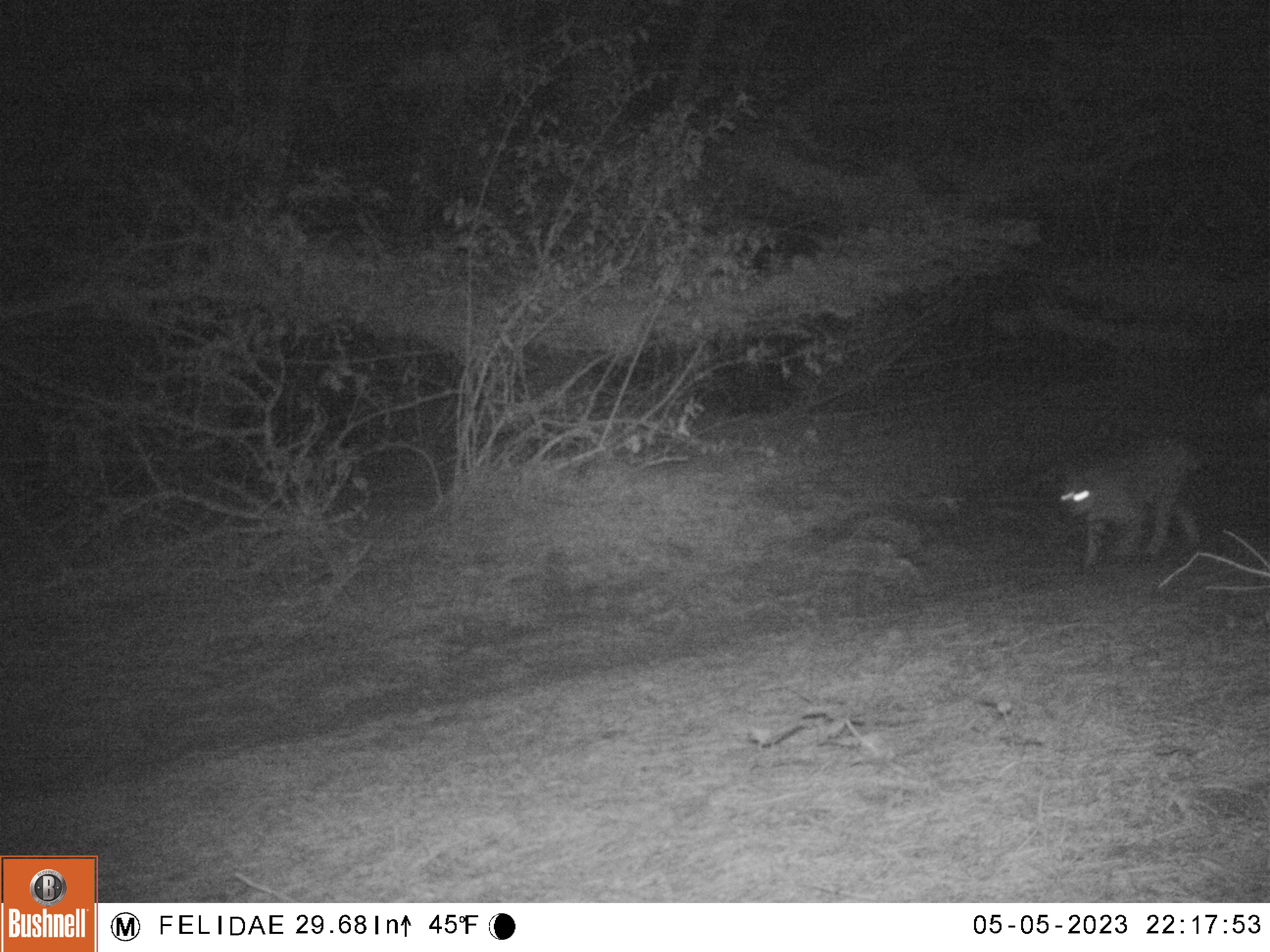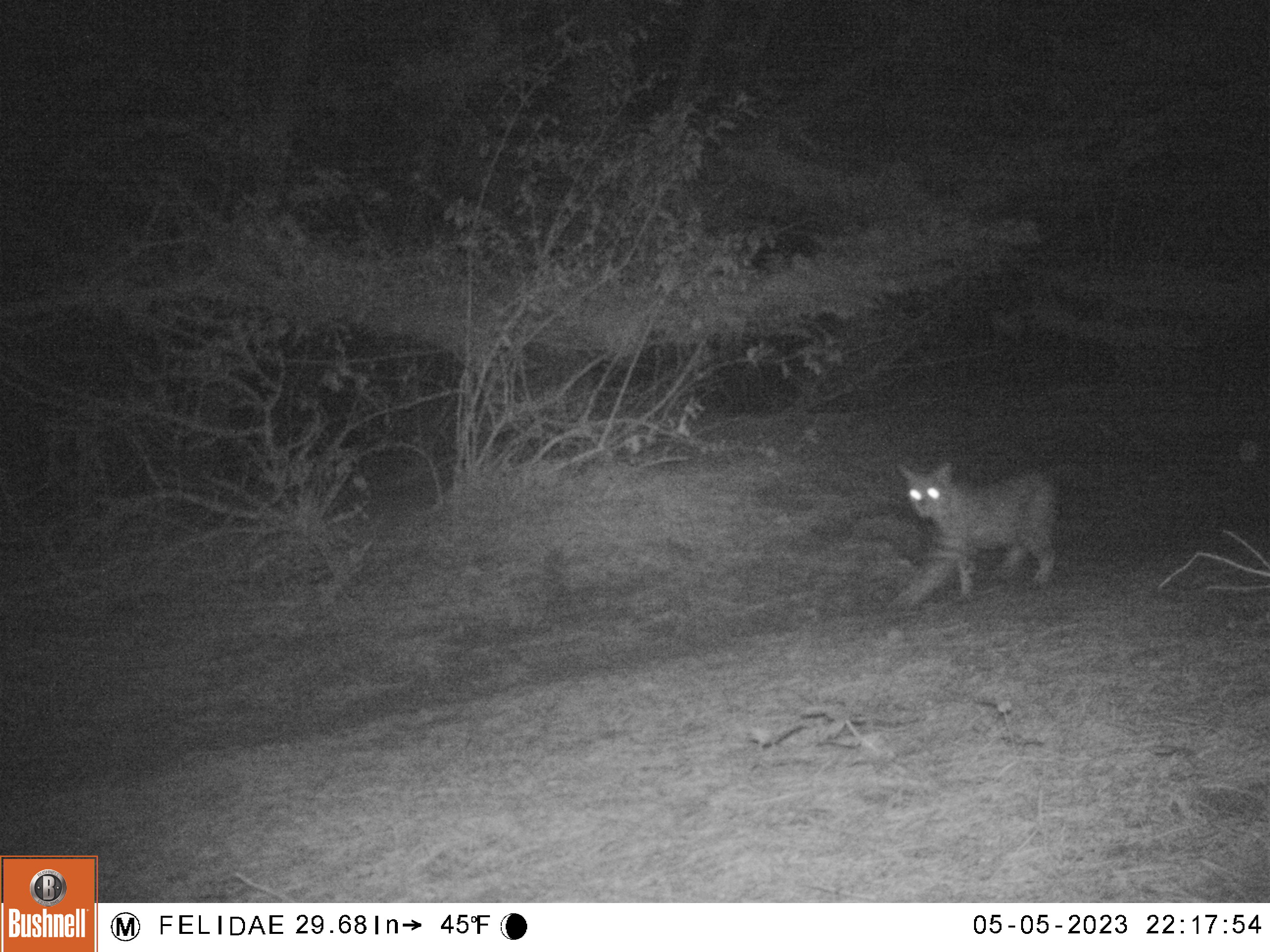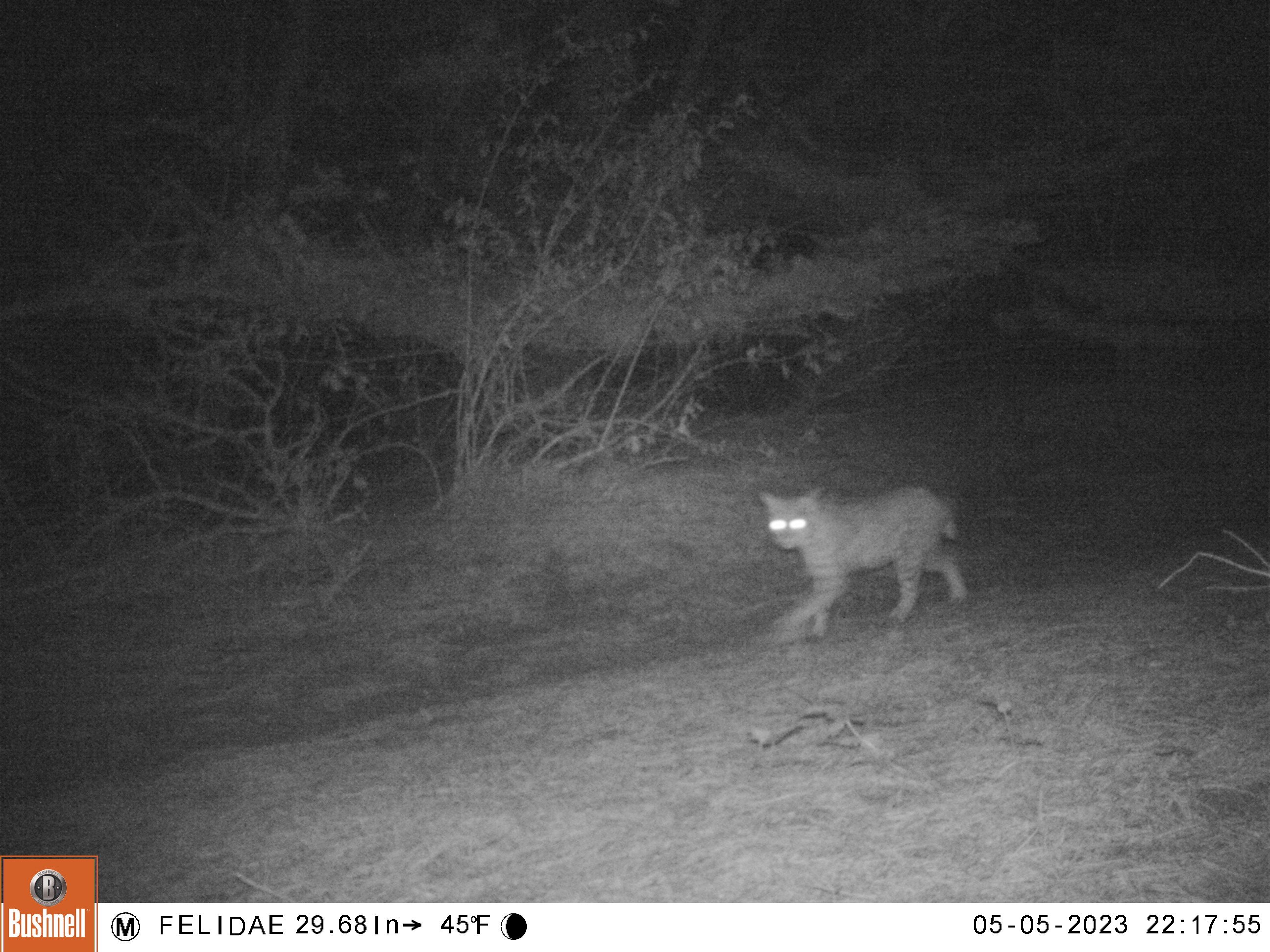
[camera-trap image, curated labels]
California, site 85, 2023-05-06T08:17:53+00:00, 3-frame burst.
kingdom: Animalia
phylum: Chordata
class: Mammalia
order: Carnivora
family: Felidae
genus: Lynx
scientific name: Lynx rufus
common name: bobcat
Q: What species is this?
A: Bobcat (Lynx rufus).